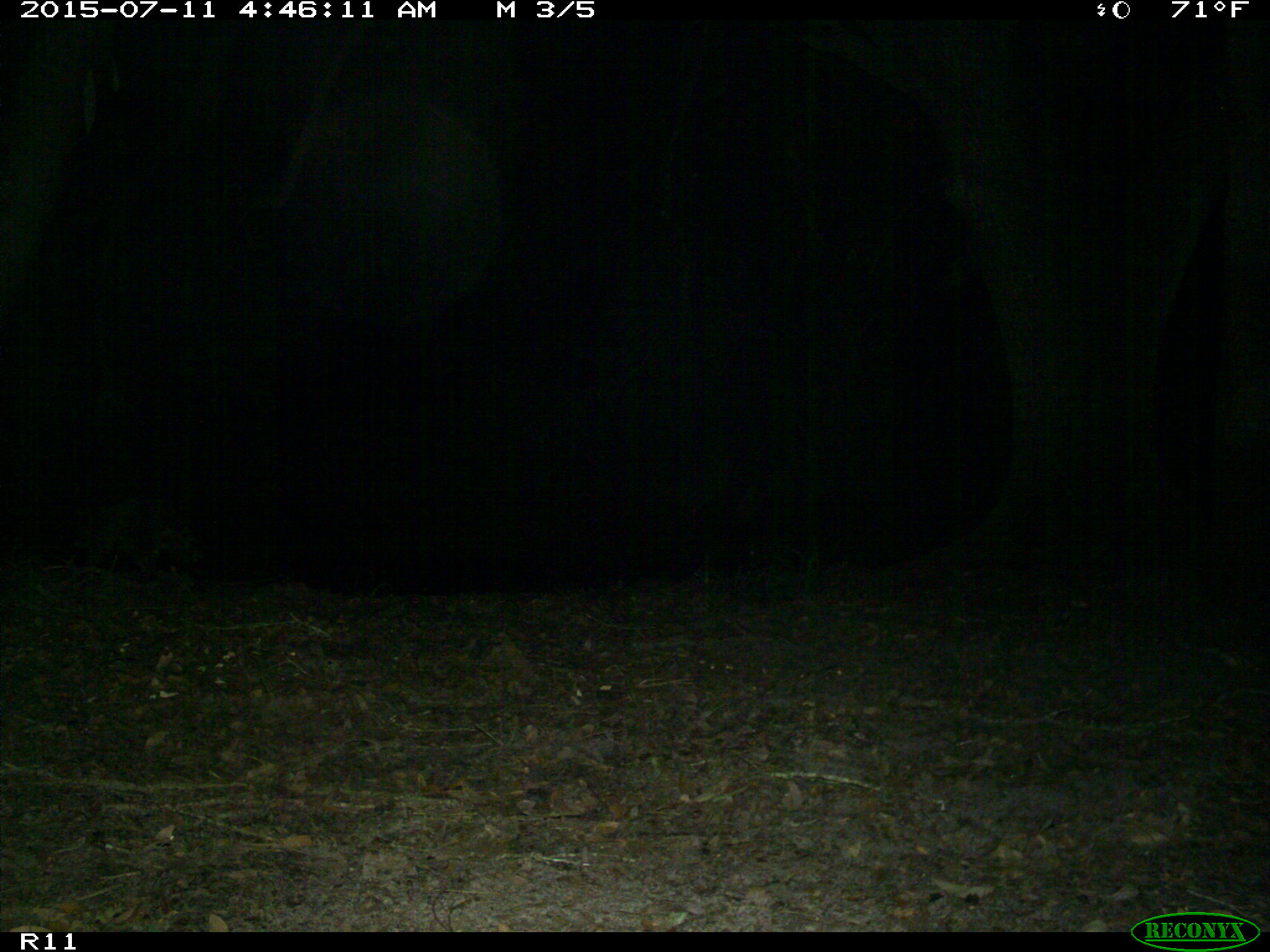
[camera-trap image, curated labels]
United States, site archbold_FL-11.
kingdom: Animalia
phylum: Chordata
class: Mammalia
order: Carnivora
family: Procyonidae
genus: Procyon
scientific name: Procyon lotor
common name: common raccoon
Procyon lotor (common raccoon).